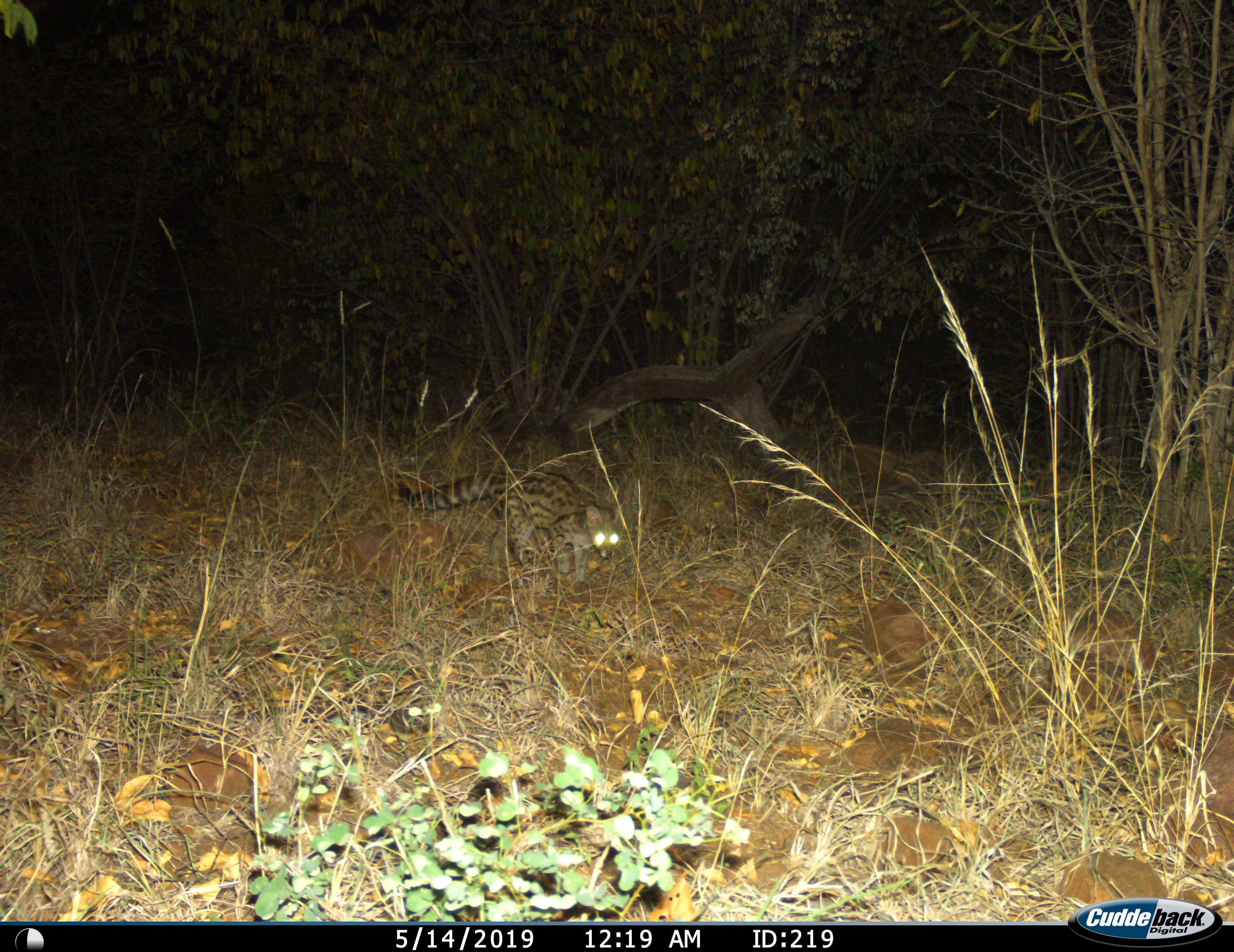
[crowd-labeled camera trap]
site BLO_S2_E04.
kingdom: Animalia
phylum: Chordata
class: Mammalia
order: Carnivora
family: Viverridae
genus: Genetta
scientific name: Genetta genetta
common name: small-spotted genet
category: genetcommonsmallspotted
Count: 1.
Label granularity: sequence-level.